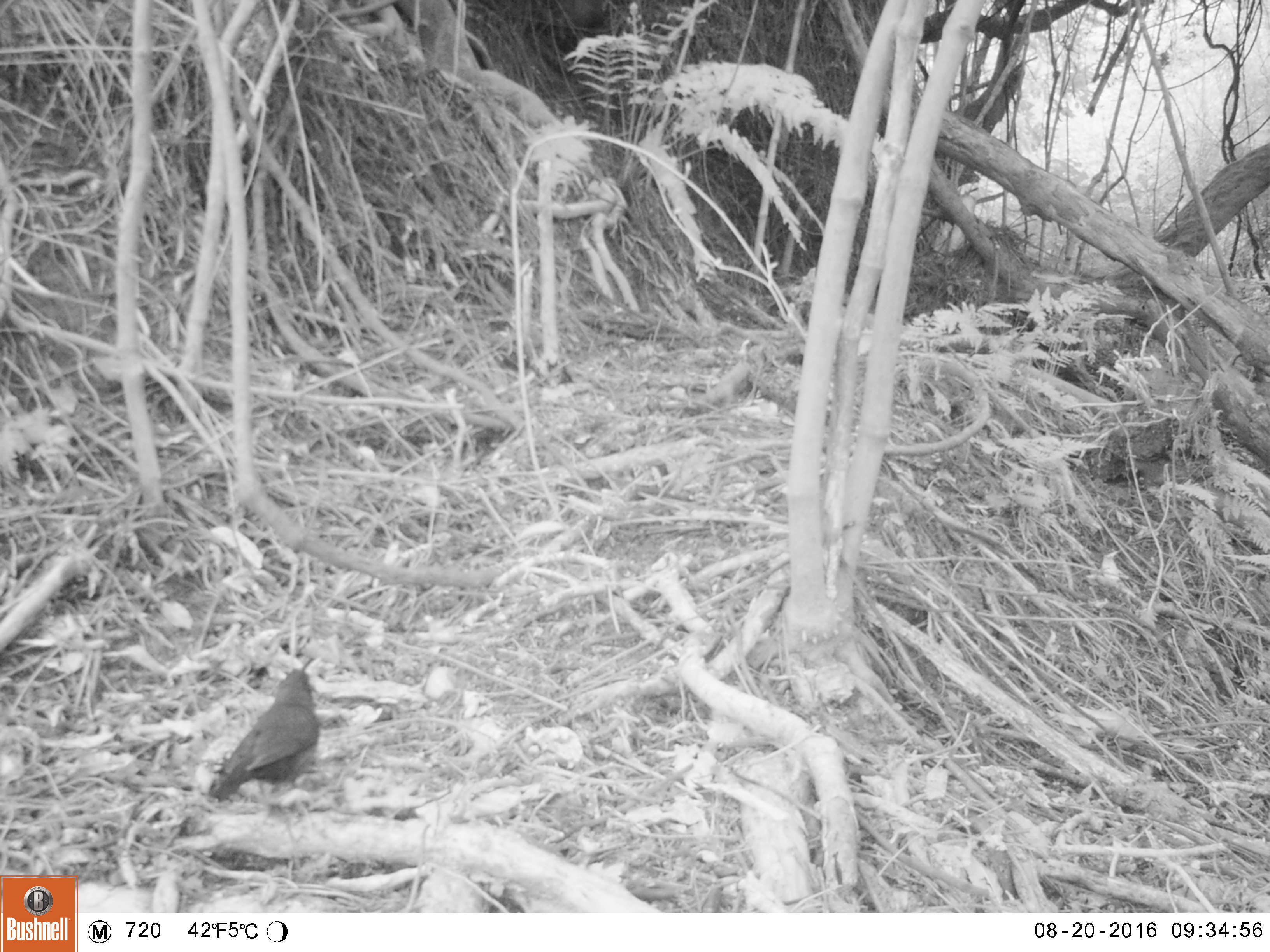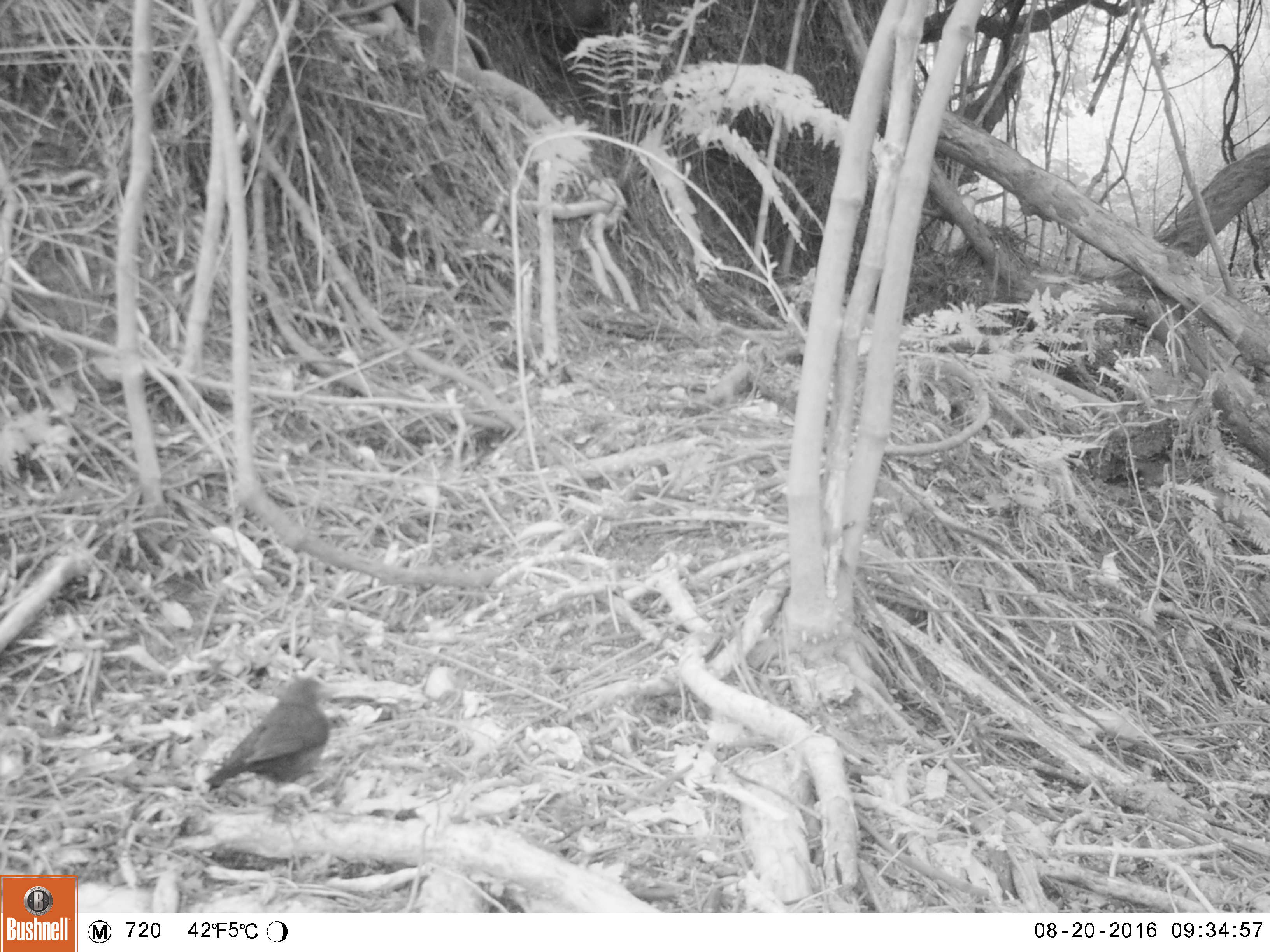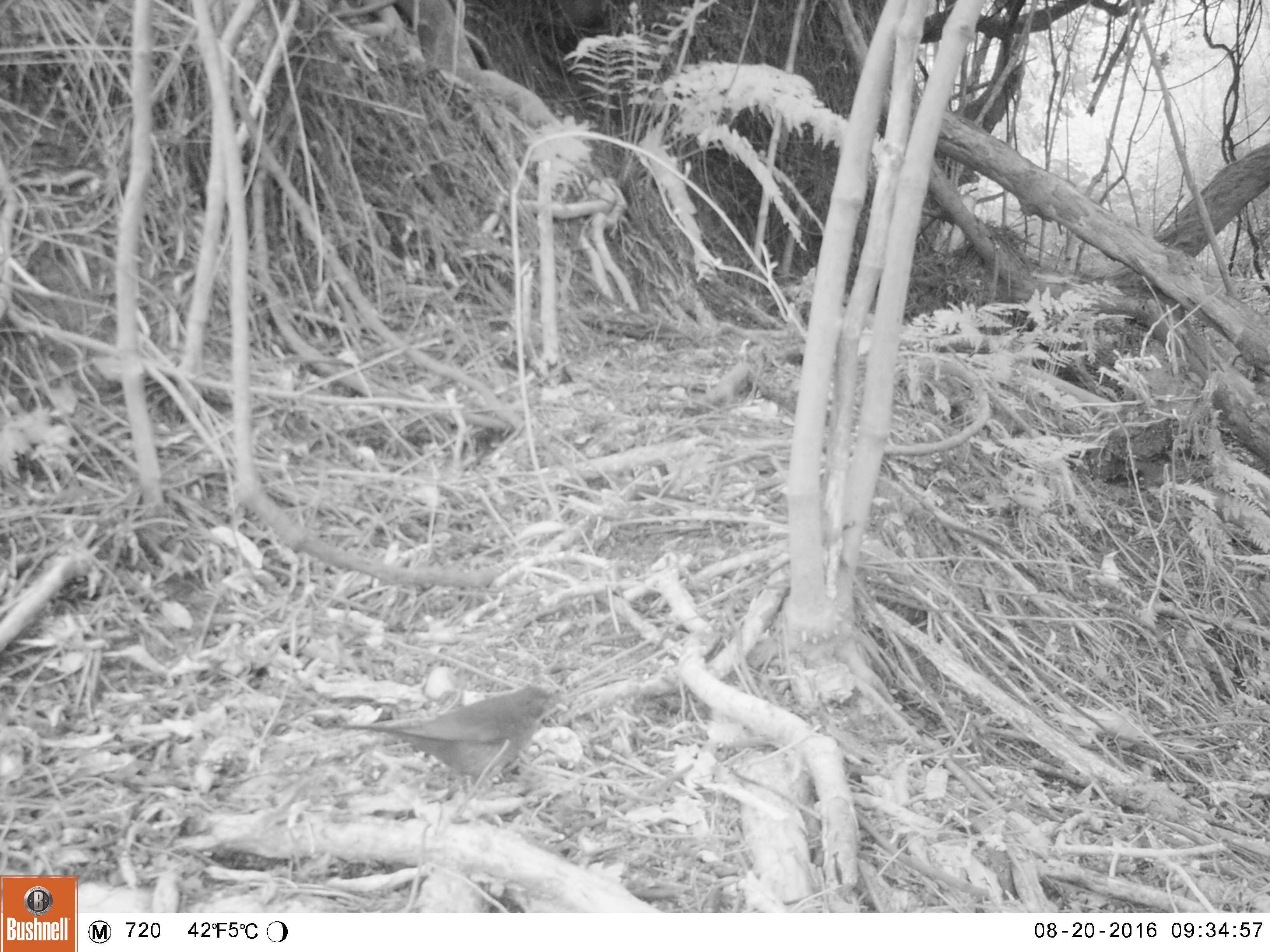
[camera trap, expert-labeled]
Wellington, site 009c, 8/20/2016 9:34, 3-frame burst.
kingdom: Animalia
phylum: Chordata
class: Aves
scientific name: Aves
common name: bird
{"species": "bird (Aves)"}